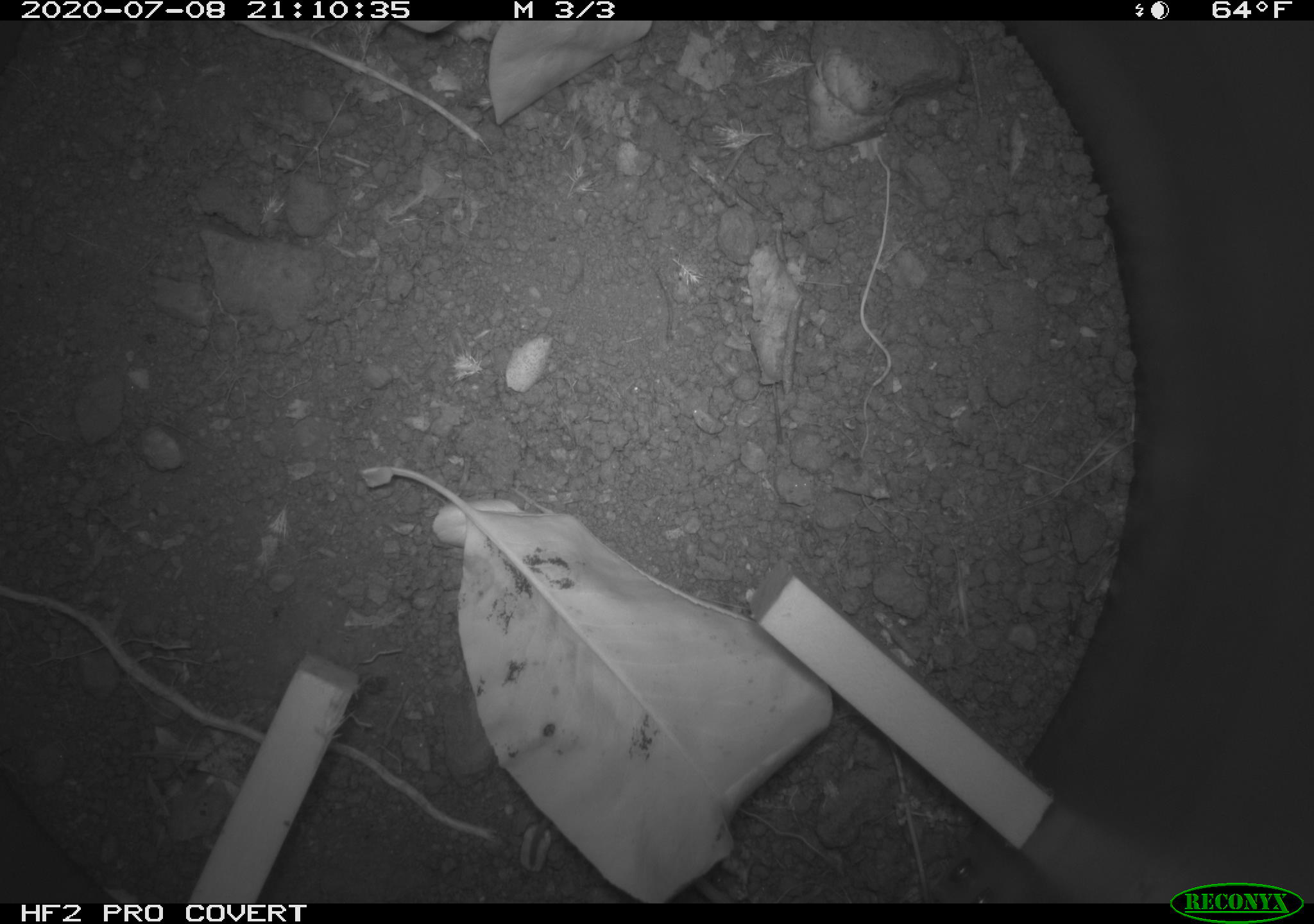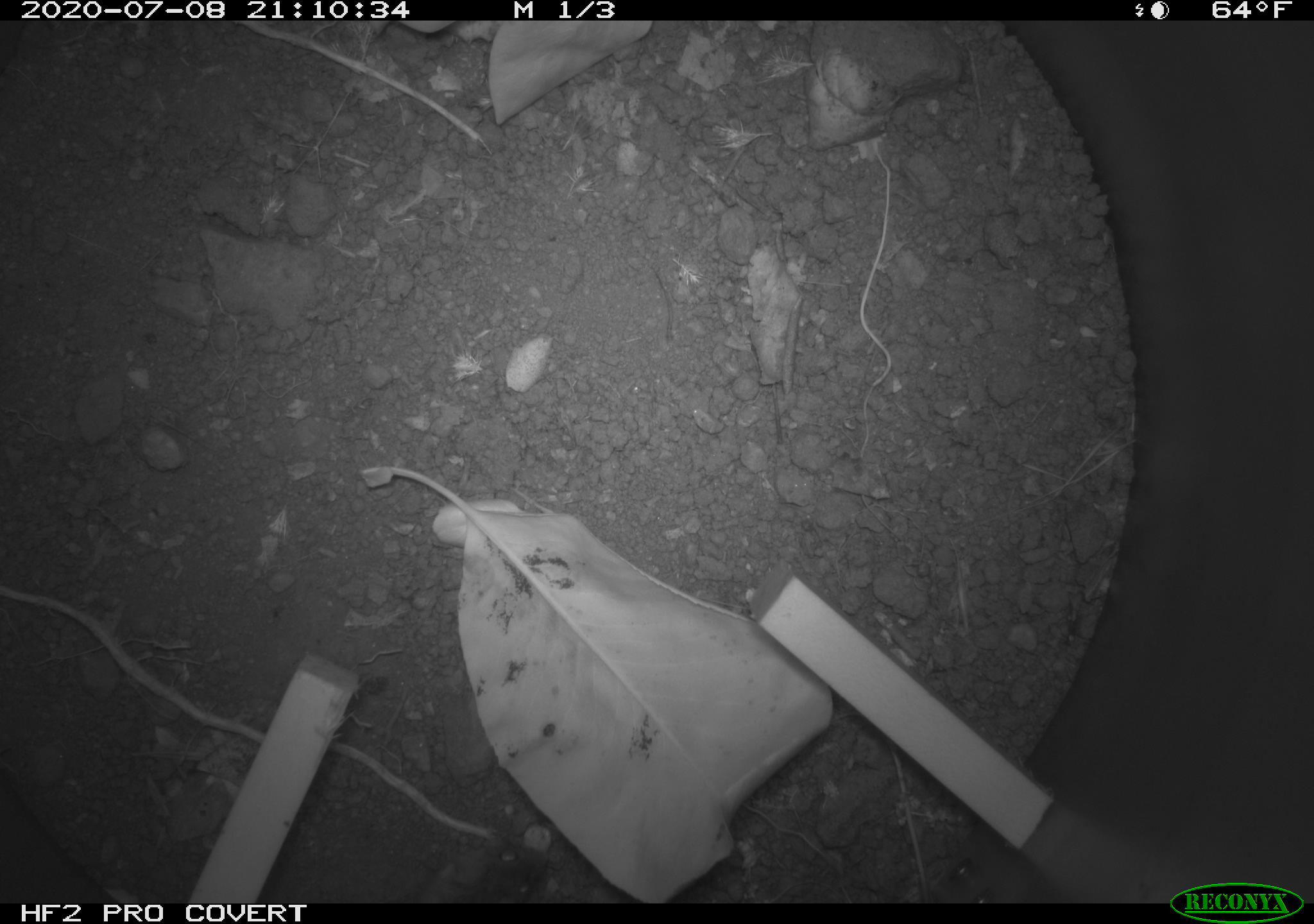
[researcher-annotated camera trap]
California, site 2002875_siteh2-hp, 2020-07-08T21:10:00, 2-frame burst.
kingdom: Animalia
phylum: Chordata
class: Mammalia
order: Rodentia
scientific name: Rodentia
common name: rodent